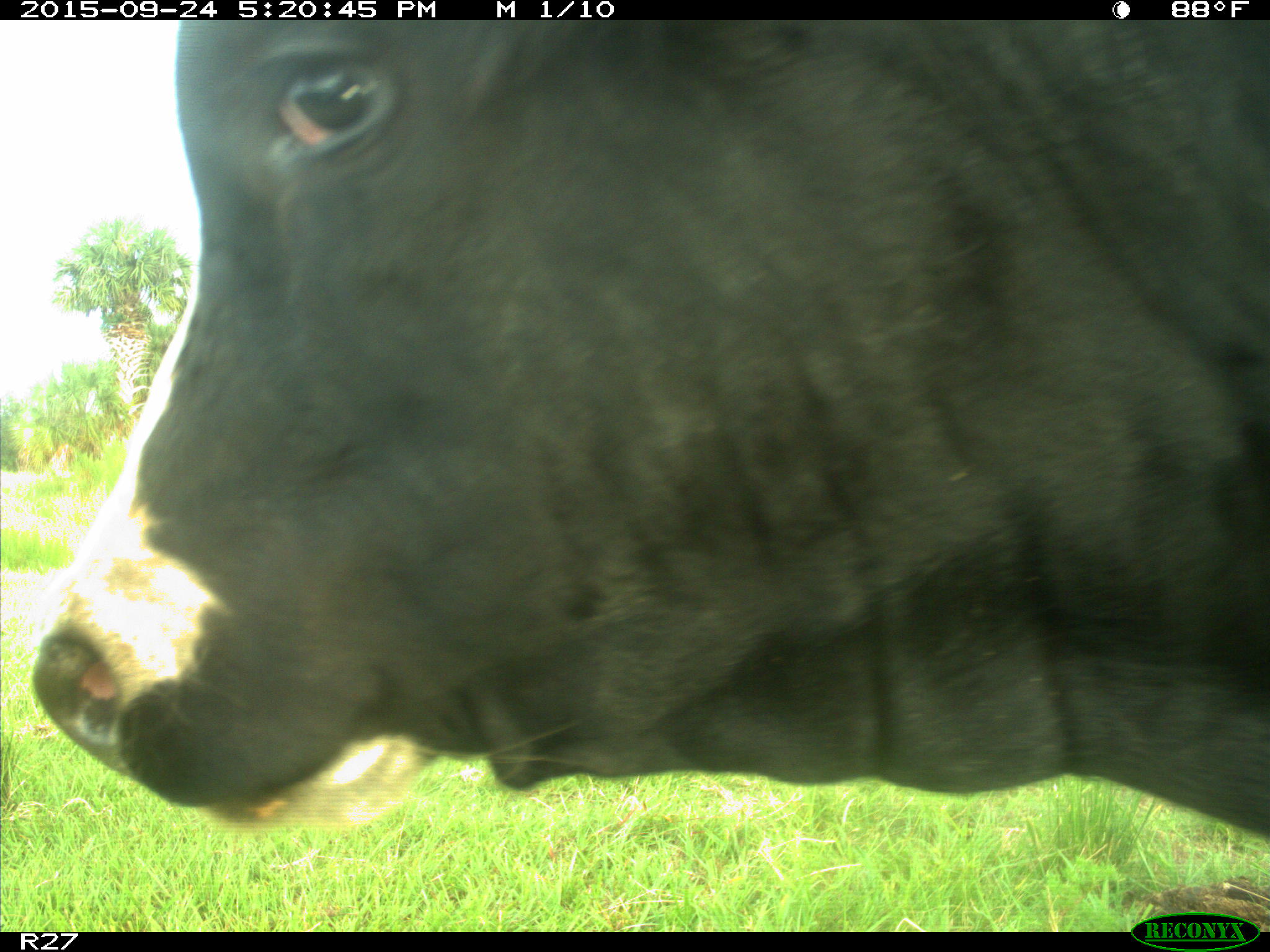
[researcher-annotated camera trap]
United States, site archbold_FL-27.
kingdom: Animalia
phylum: Chordata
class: Mammalia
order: Artiodactyla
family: Bovidae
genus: Bos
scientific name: Bos taurus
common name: domestic cow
Bos taurus (domestic cow).